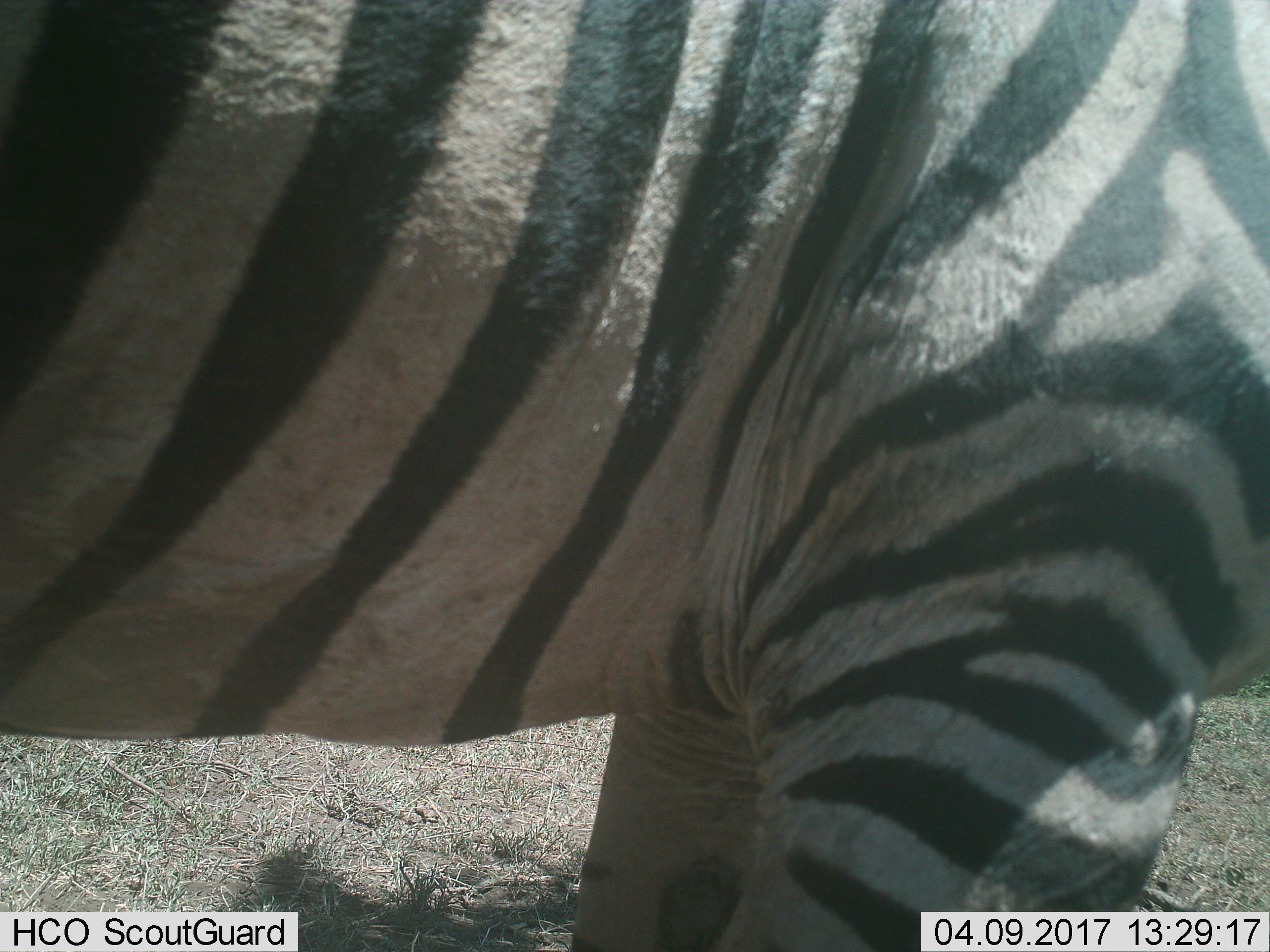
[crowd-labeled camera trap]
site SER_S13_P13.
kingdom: Animalia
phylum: Chordata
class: Mammalia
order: Perissodactyla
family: Equidae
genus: Equus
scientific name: Equus quagga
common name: plains zebra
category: zebraplains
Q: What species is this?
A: Zebraplains (plains zebra) (Equus quagga).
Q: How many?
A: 1.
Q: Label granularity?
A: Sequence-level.